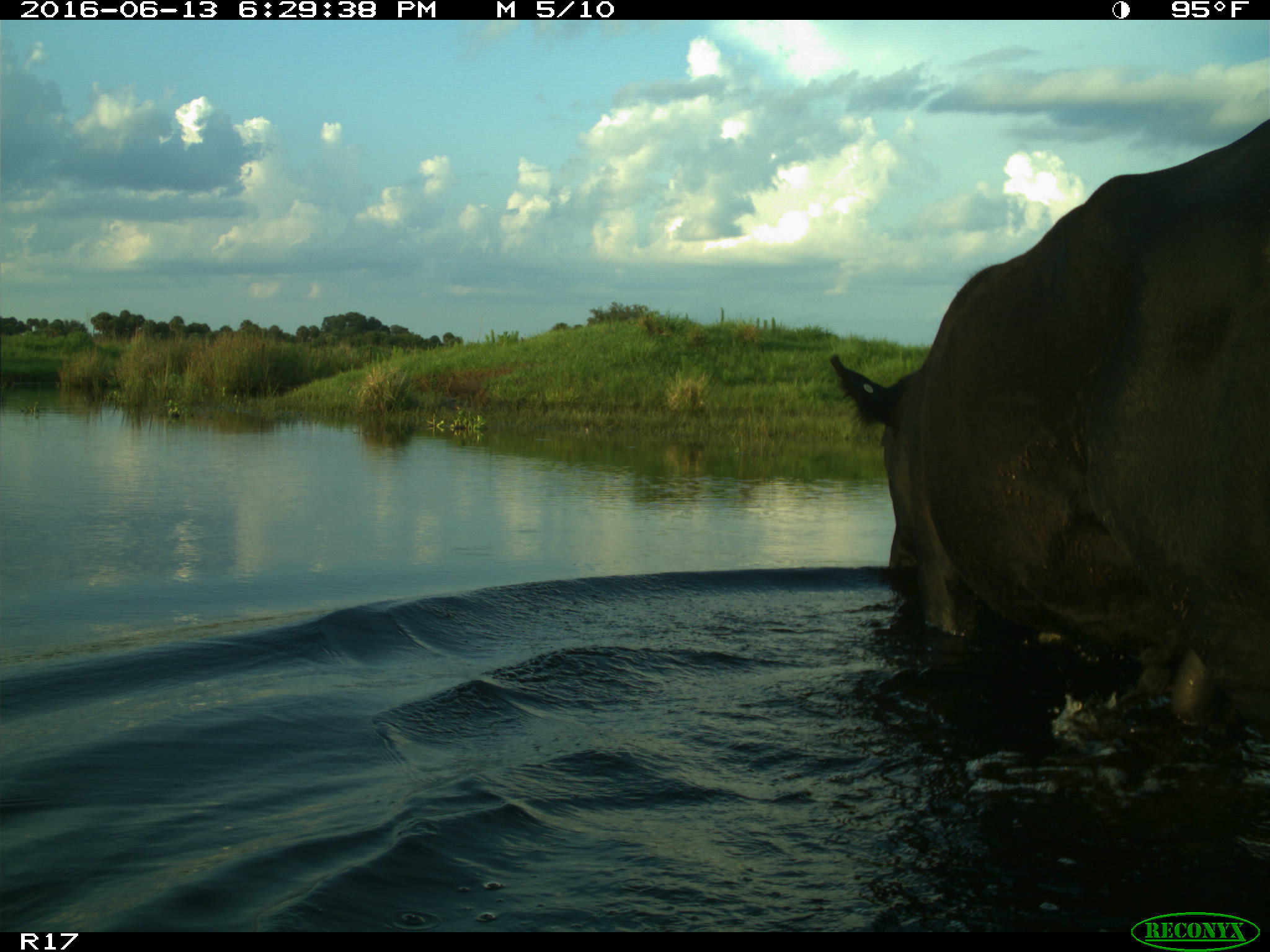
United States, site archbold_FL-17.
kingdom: Animalia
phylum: Chordata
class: Mammalia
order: Artiodactyla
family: Bovidae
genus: Bos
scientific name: Bos taurus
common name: domestic cow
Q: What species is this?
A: Bos taurus (domestic cow).